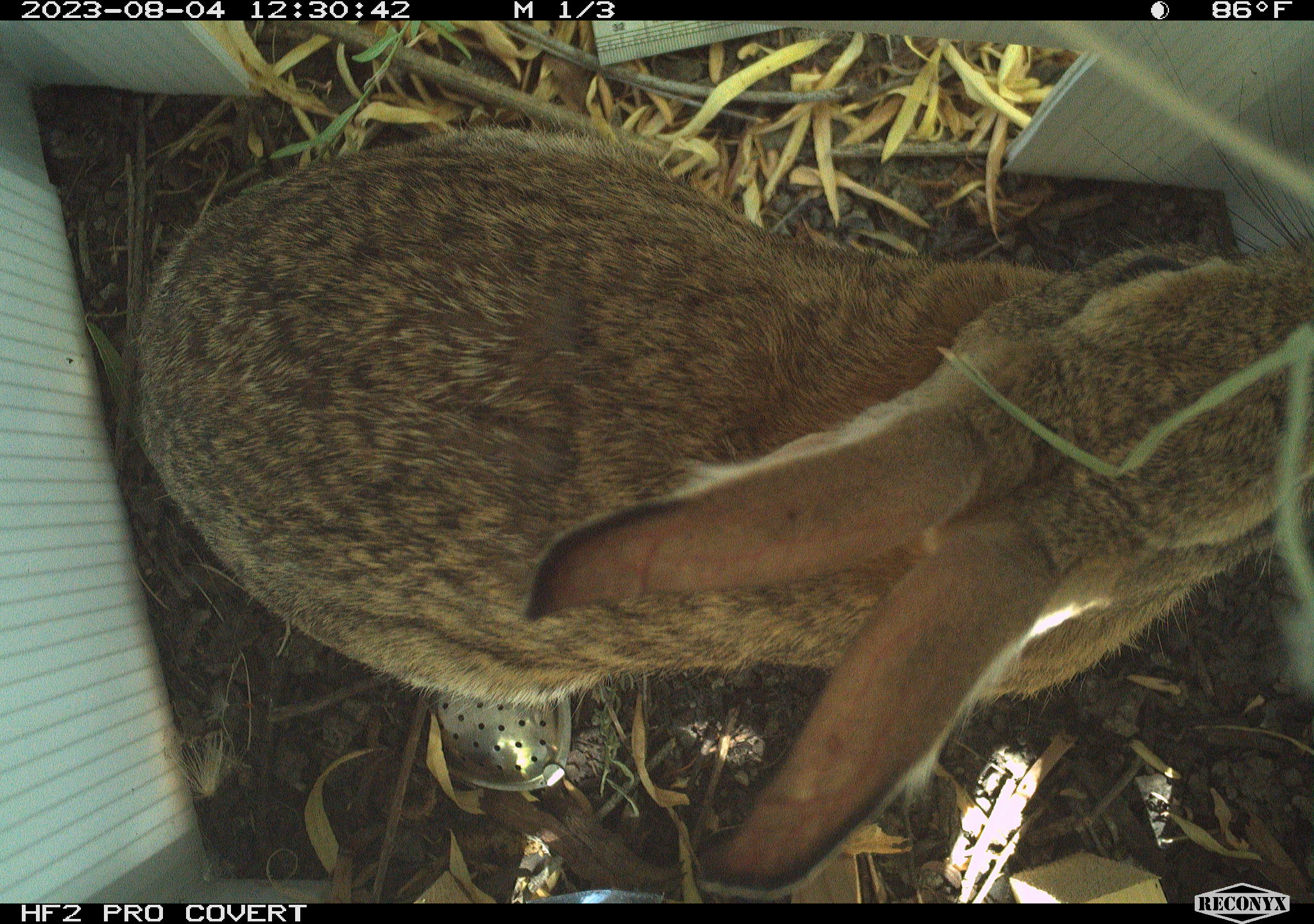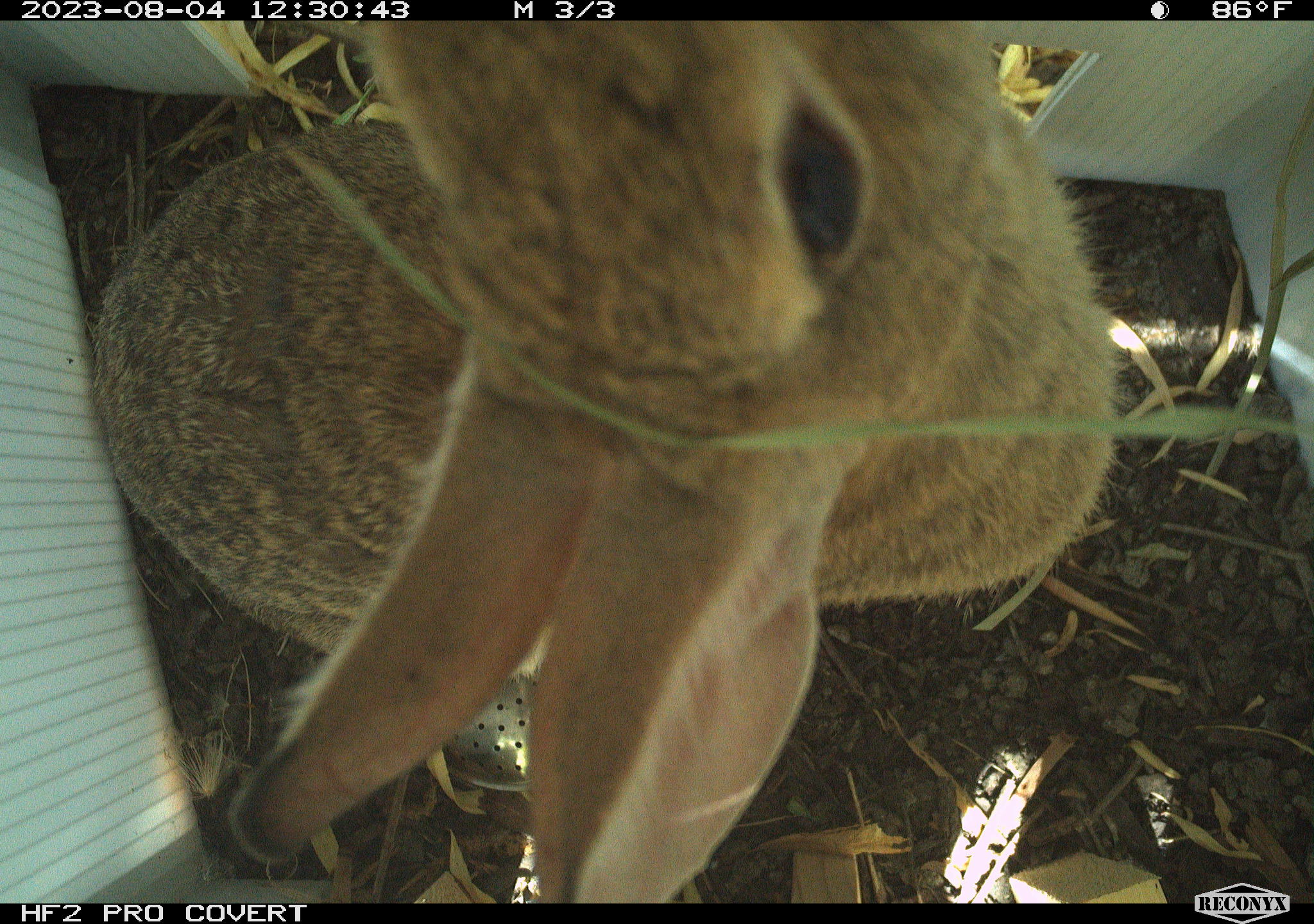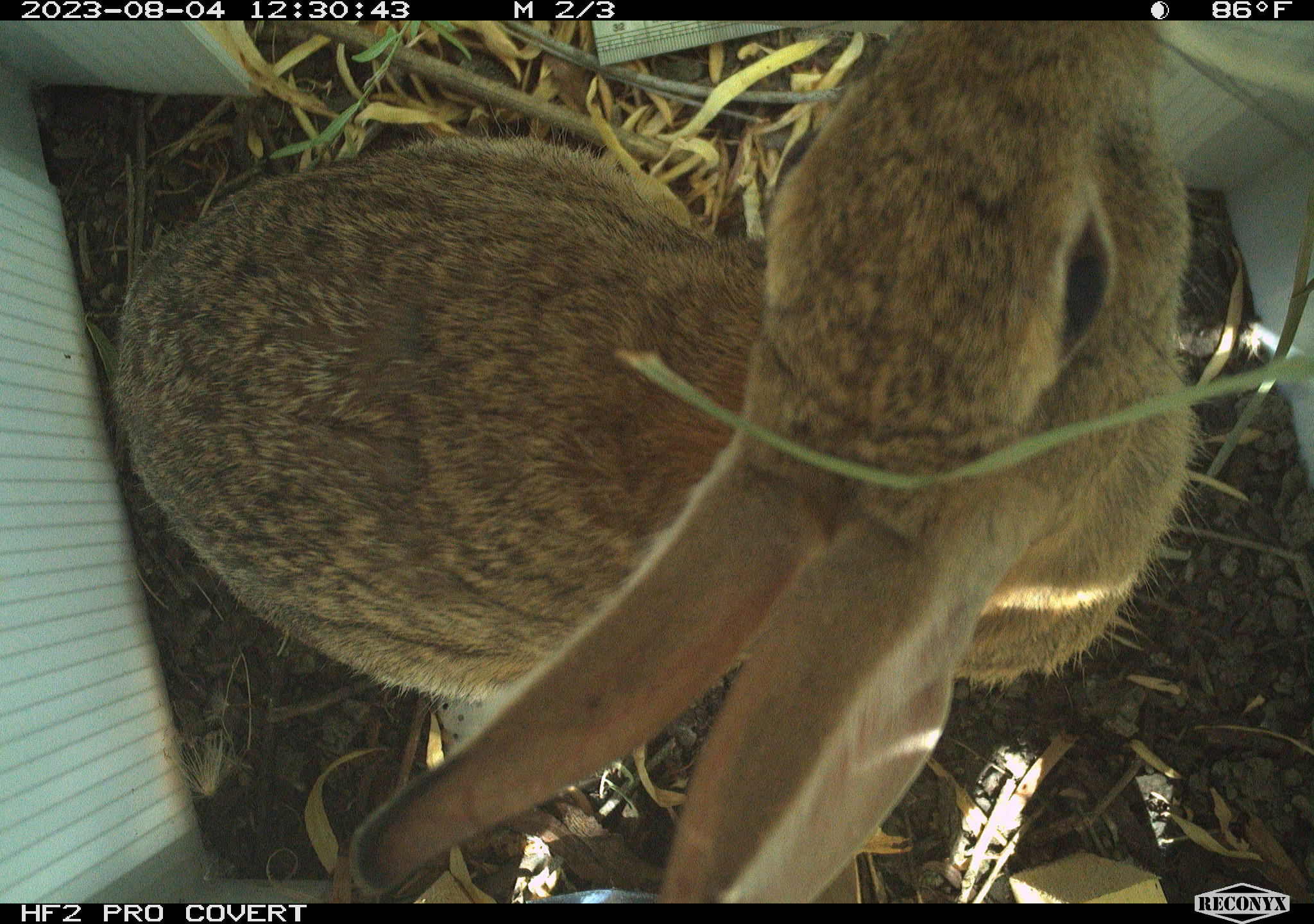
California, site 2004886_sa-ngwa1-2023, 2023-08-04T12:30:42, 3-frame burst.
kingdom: Animalia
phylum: Chordata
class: Mammalia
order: Lagomorpha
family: Leporidae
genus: Sylvilagus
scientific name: Sylvilagus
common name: cottontail rabbits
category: sylvilagus species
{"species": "sylvilagus species (cottontail rabbits) (Sylvilagus)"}